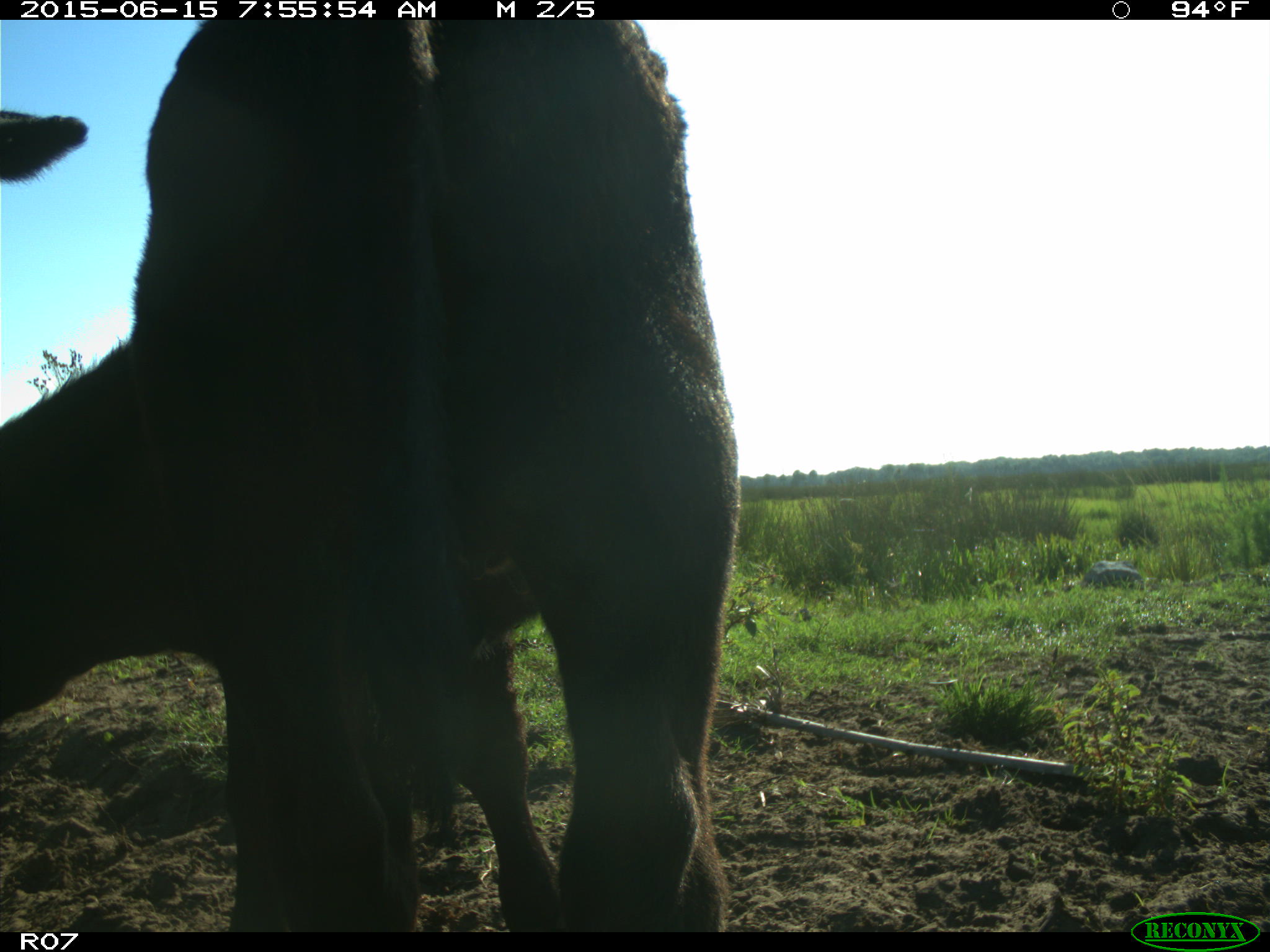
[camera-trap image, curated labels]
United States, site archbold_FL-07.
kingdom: Animalia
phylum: Chordata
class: Mammalia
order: Artiodactyla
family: Bovidae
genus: Bos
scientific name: Bos taurus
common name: domestic cow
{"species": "Bos taurus (domestic cow)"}